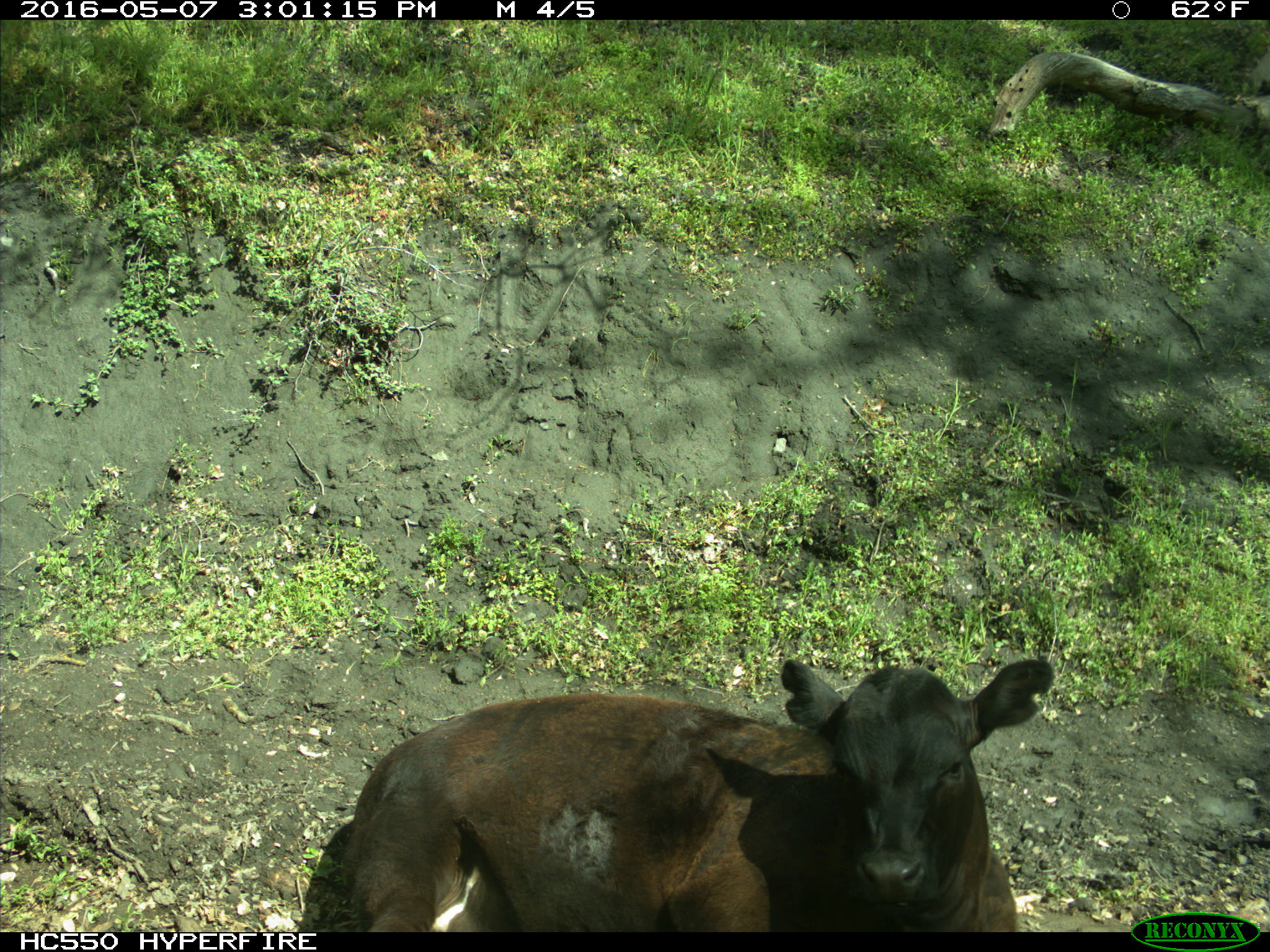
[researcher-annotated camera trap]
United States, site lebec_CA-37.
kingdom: Animalia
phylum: Chordata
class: Mammalia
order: Artiodactyla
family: Bovidae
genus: Bos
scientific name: Bos taurus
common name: domestic cow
Bos taurus (domestic cow).